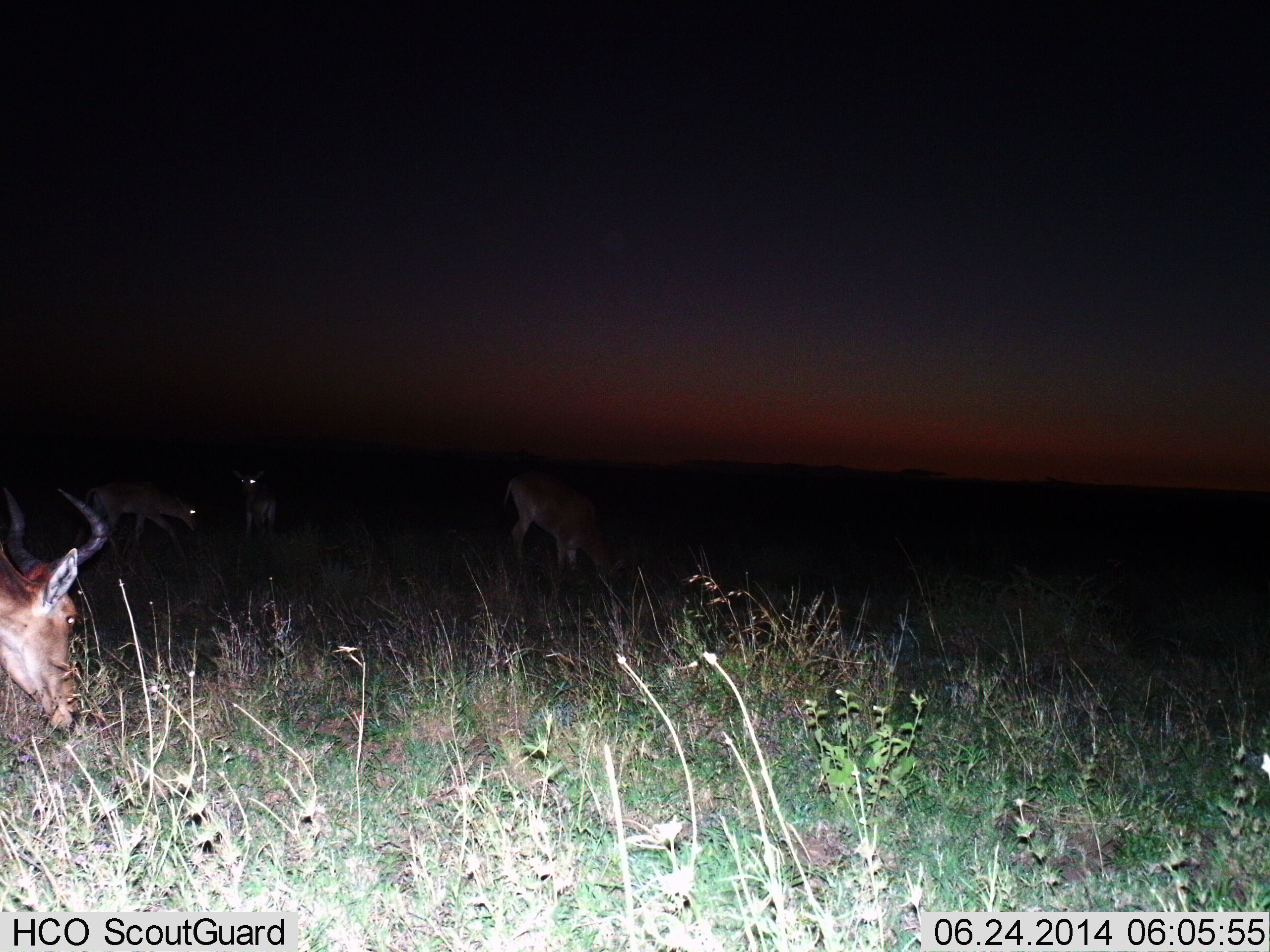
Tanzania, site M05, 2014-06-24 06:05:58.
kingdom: Animalia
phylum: Chordata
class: Mammalia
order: Artiodactyla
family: Bovidae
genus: Alcelaphus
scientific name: Alcelaphus buselaphus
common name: hartebeest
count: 4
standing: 30%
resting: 0%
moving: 0%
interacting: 0%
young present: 0%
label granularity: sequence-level